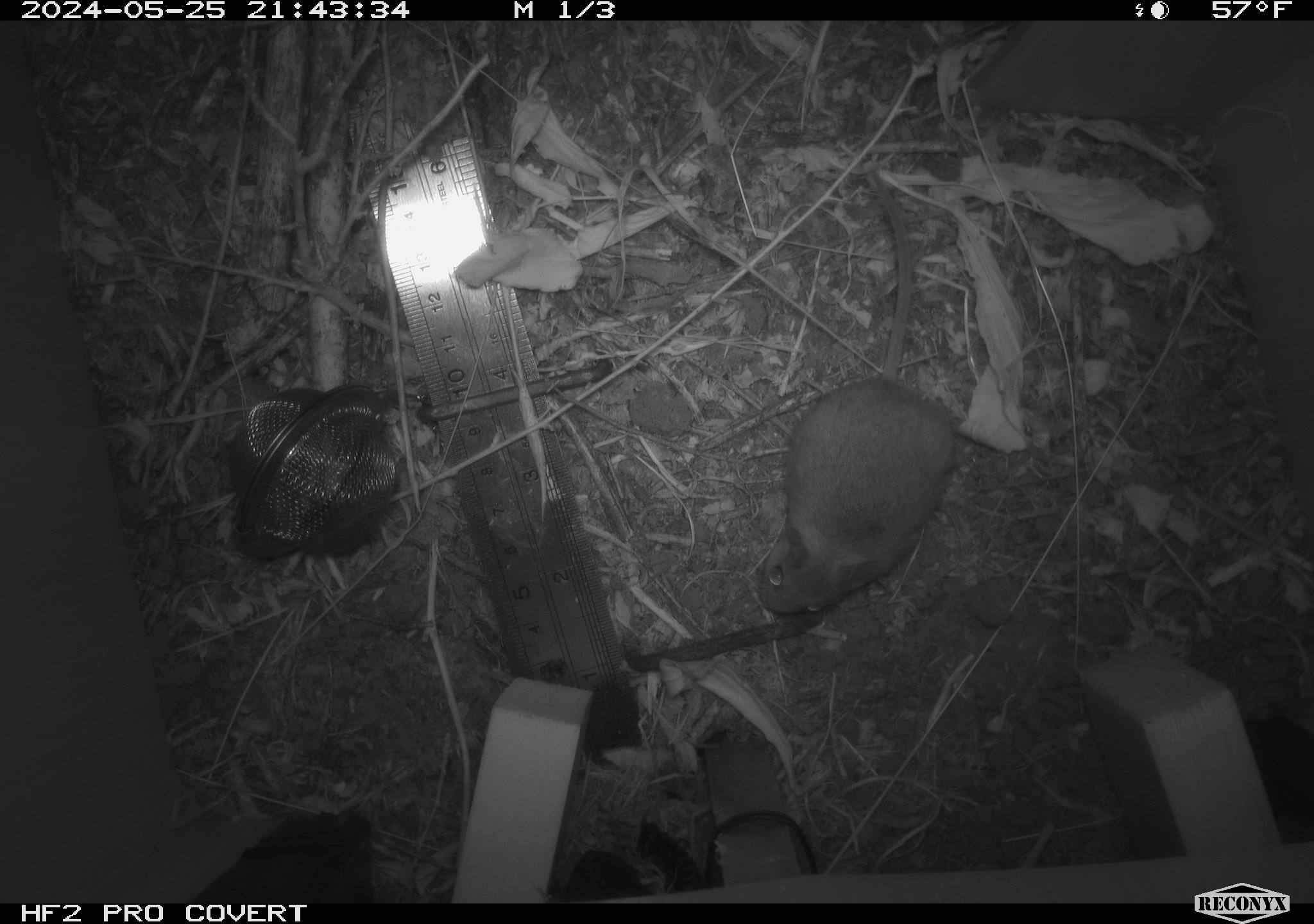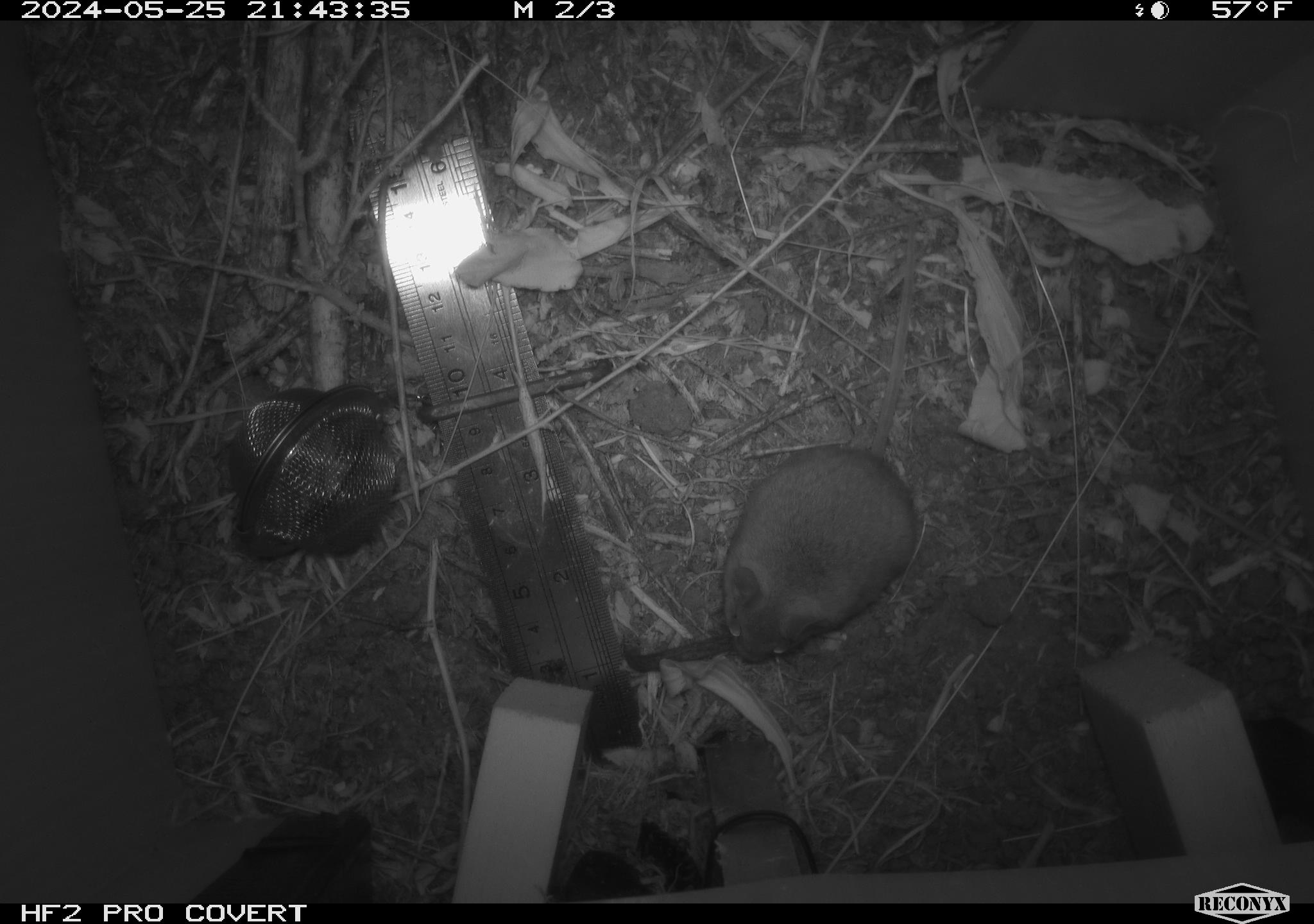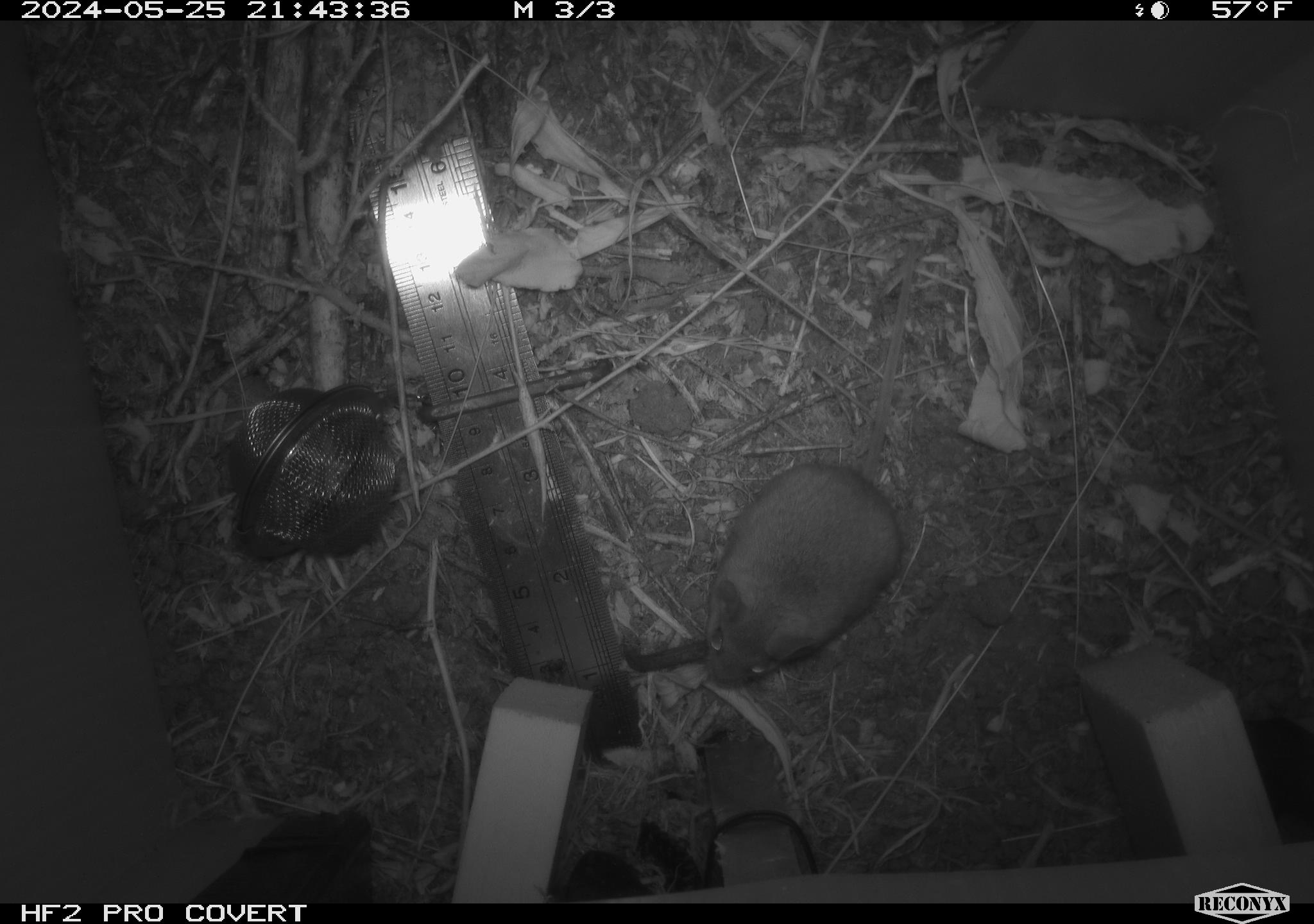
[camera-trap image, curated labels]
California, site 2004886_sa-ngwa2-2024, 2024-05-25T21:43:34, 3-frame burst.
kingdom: Animalia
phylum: Chordata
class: Mammalia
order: Rodentia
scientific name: Rodentia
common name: mouse species